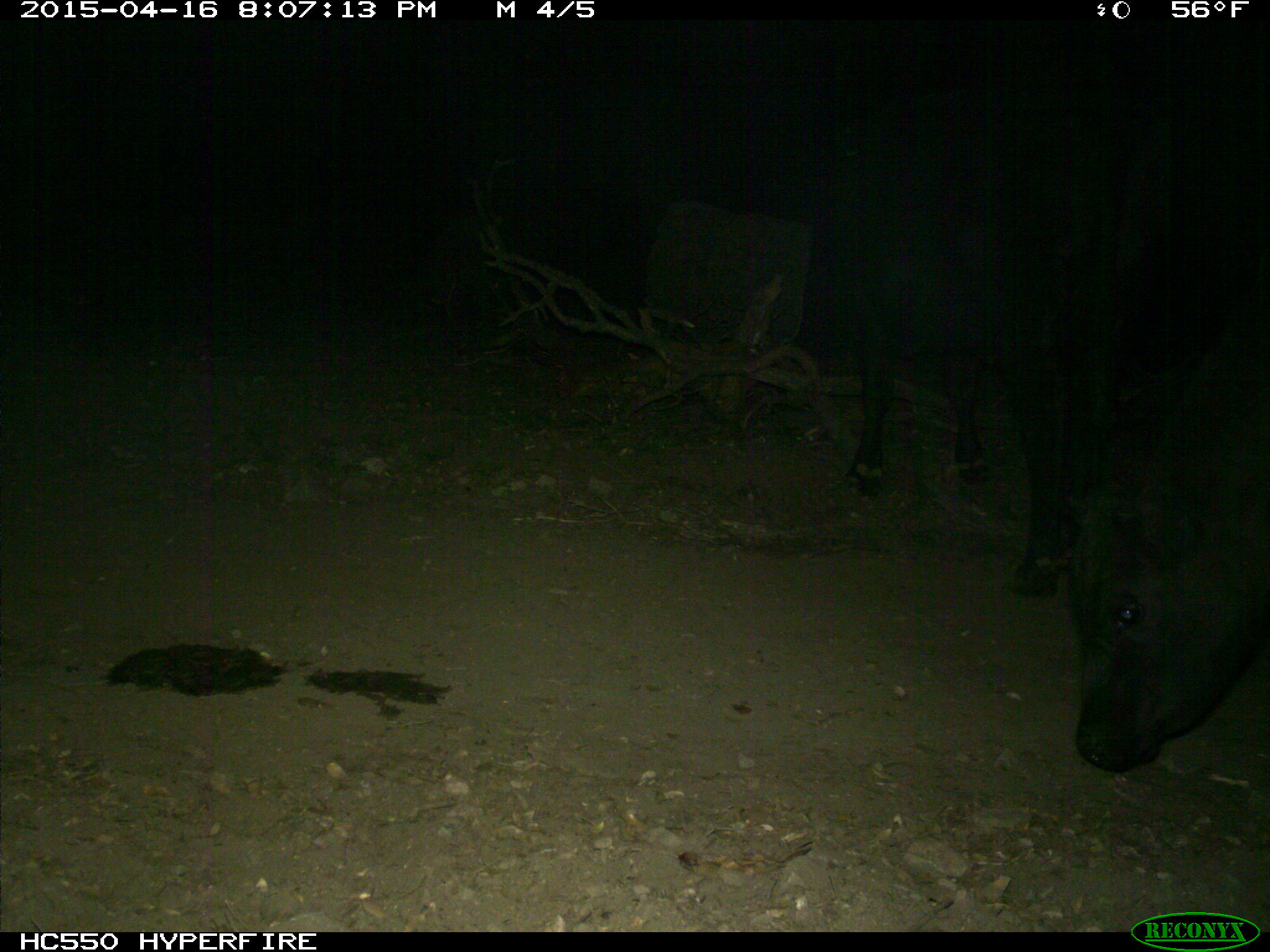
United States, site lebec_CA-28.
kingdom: Animalia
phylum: Chordata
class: Mammalia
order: Artiodactyla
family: Bovidae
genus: Bos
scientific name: Bos taurus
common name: domestic cow